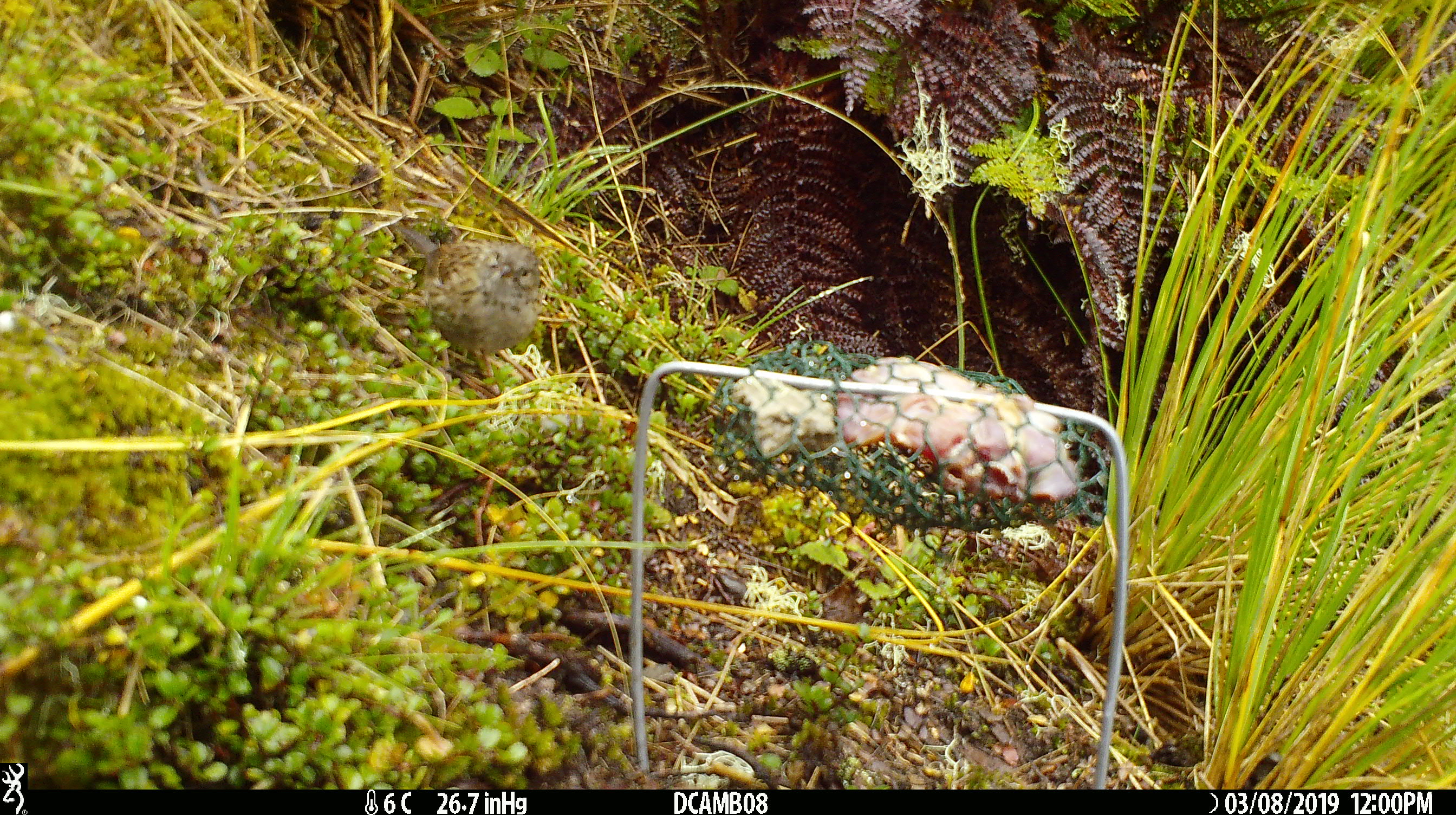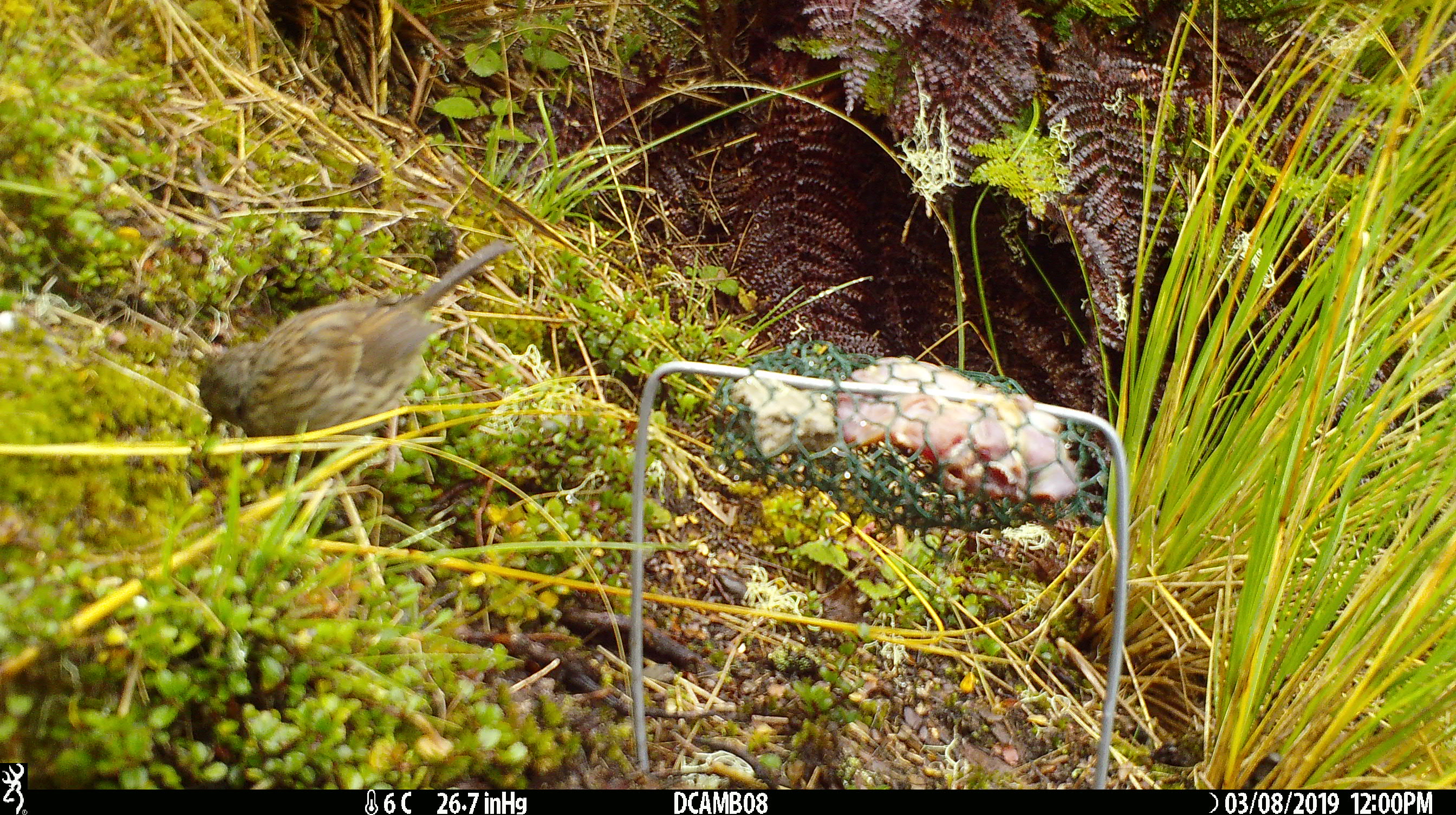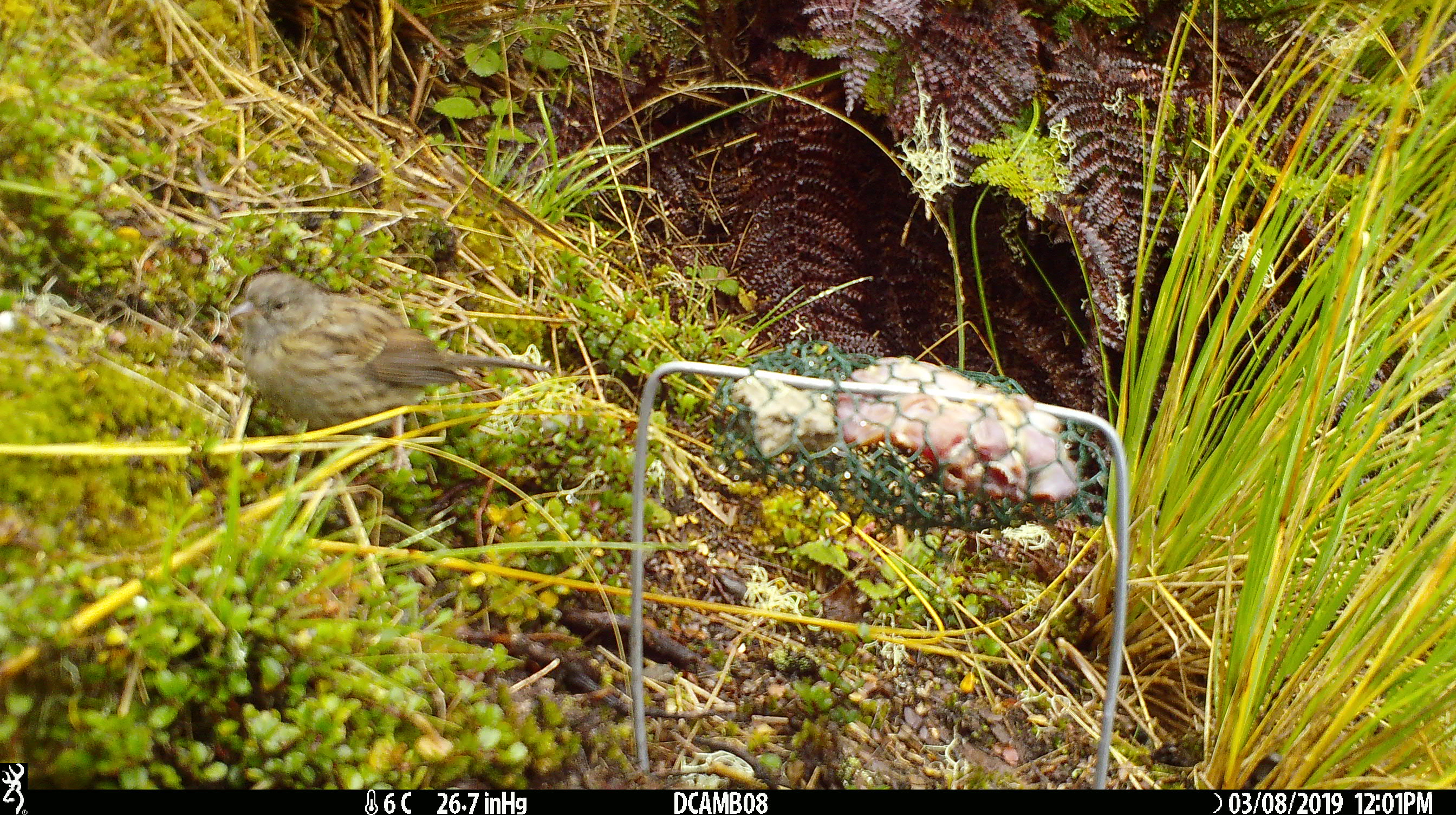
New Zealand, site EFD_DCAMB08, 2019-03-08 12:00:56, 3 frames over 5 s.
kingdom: Animalia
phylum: Chordata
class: Aves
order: Passeriformes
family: Prunellidae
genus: Prunella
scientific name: Prunella modularis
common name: dunnock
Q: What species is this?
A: Dunnock (Prunella modularis).